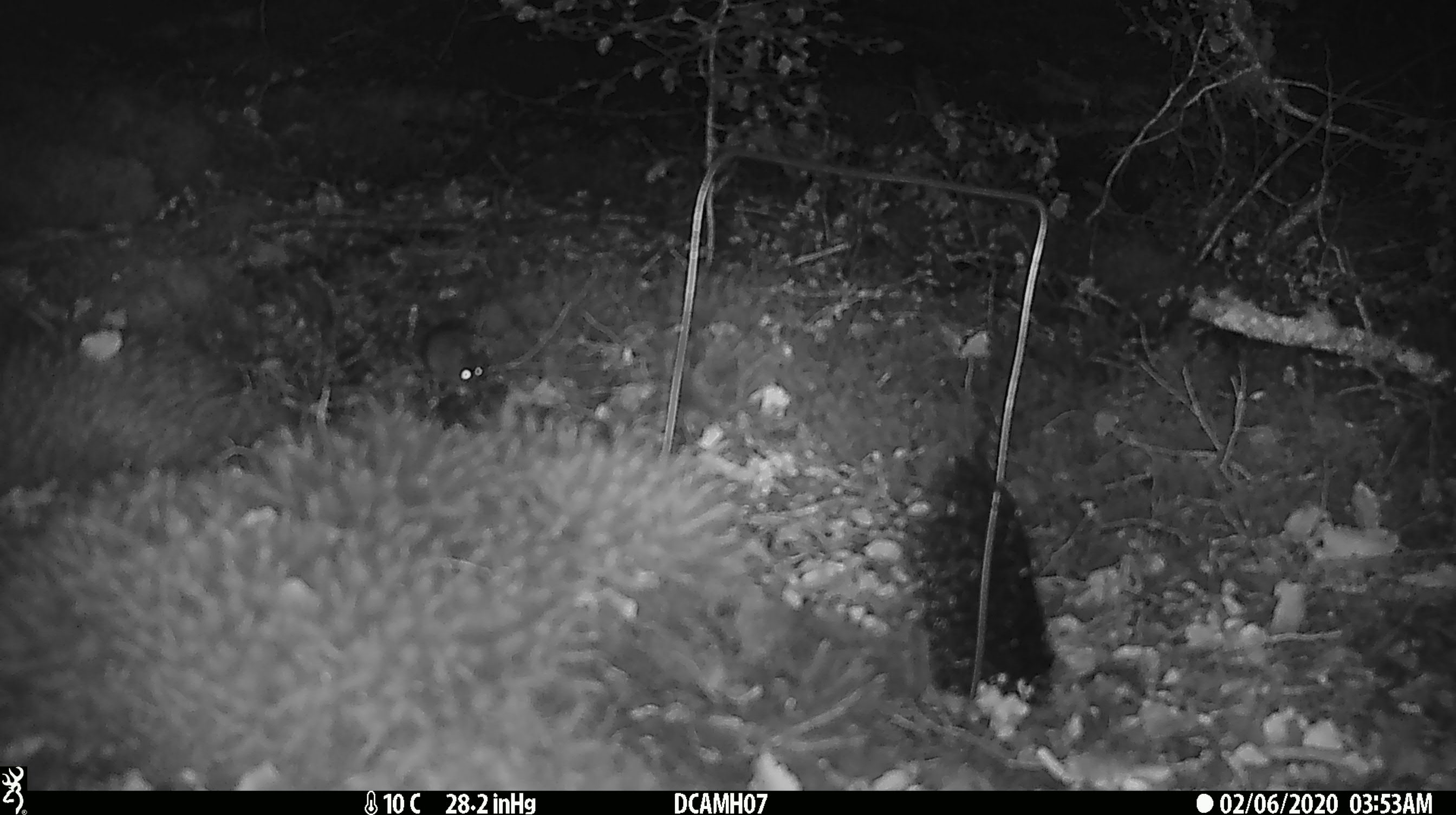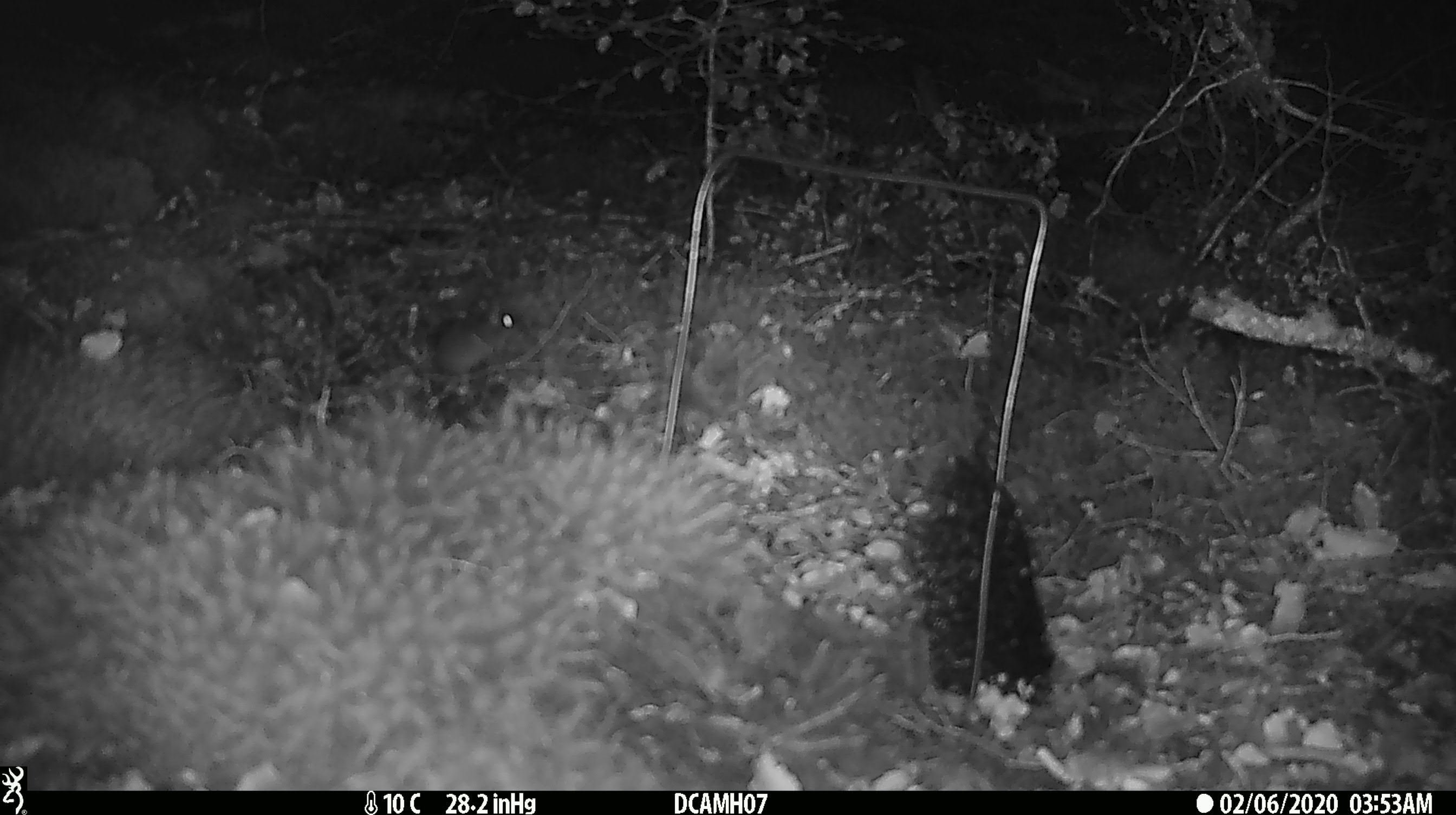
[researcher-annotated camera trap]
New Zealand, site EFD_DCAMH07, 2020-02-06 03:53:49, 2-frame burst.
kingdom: Animalia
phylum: Chordata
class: Mammalia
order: Rodentia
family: Muridae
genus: Mus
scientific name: Mus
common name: mouse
Mouse (Mus).